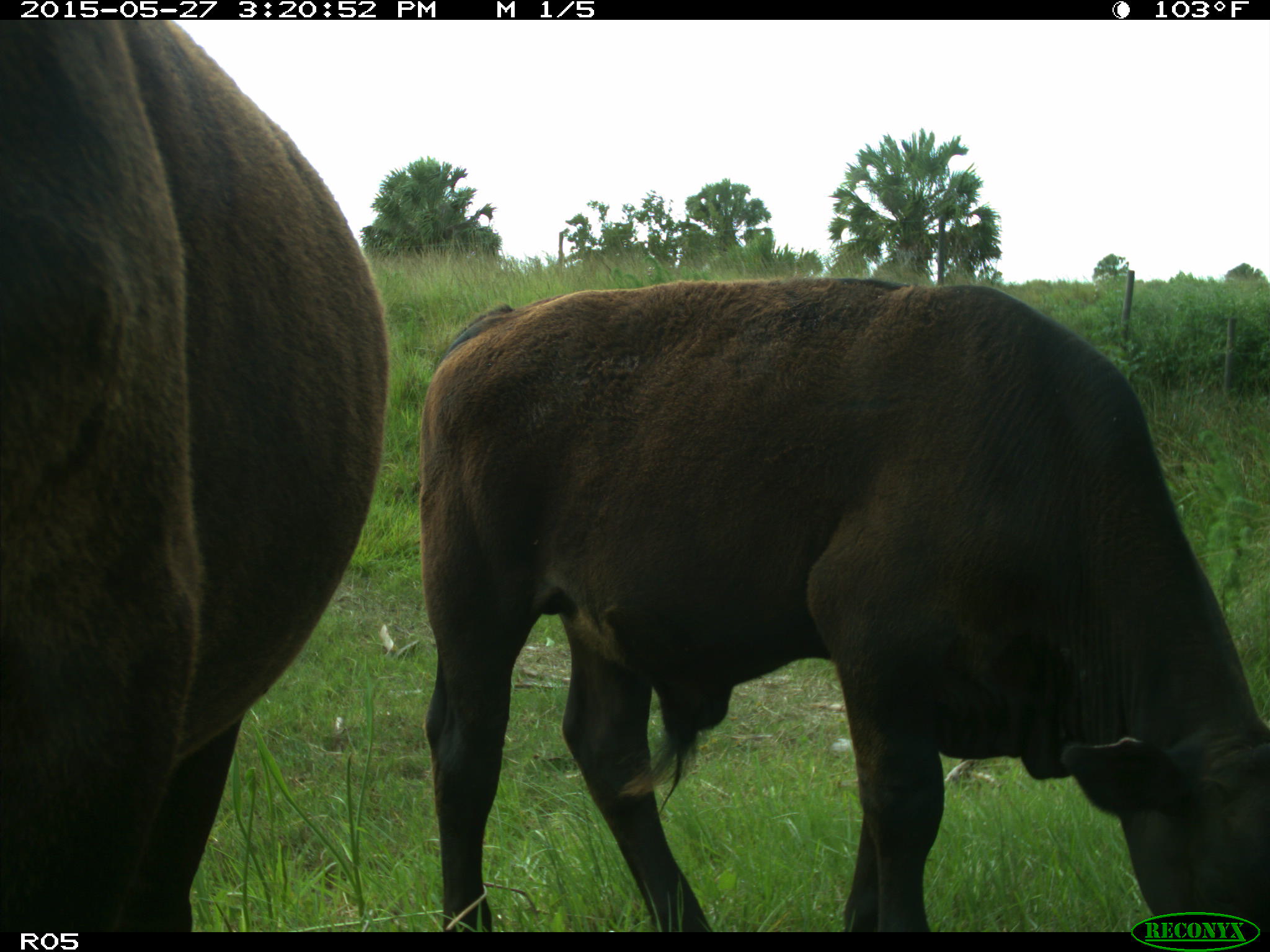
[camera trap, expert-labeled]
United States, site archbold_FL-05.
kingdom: Animalia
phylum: Chordata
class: Mammalia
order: Artiodactyla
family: Bovidae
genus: Bos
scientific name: Bos taurus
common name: domestic cow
Bos taurus (domestic cow).